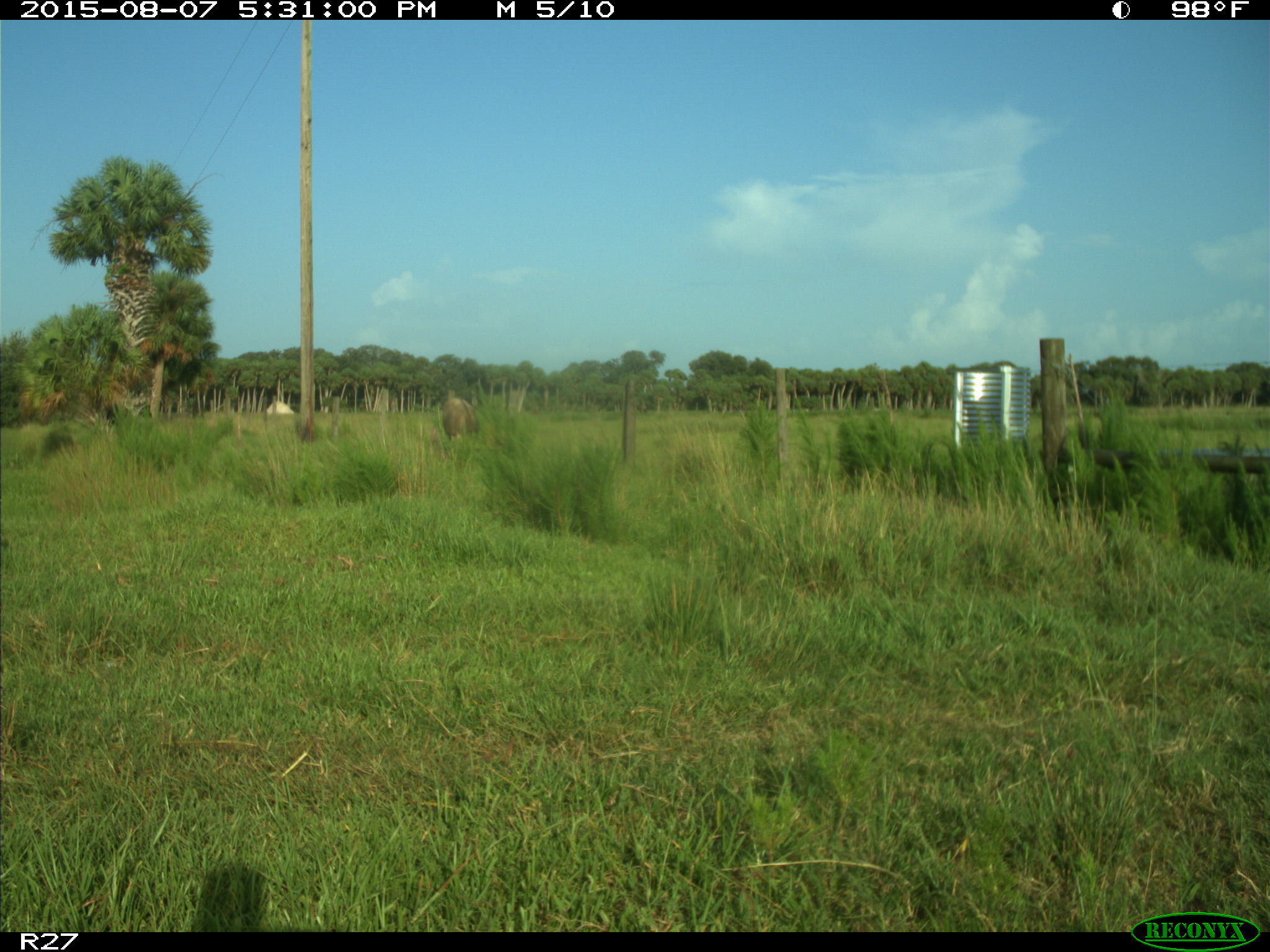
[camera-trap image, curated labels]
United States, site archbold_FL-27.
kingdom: Animalia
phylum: Chordata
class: Mammalia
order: Artiodactyla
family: Bovidae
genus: Bos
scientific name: Bos taurus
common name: domestic cow